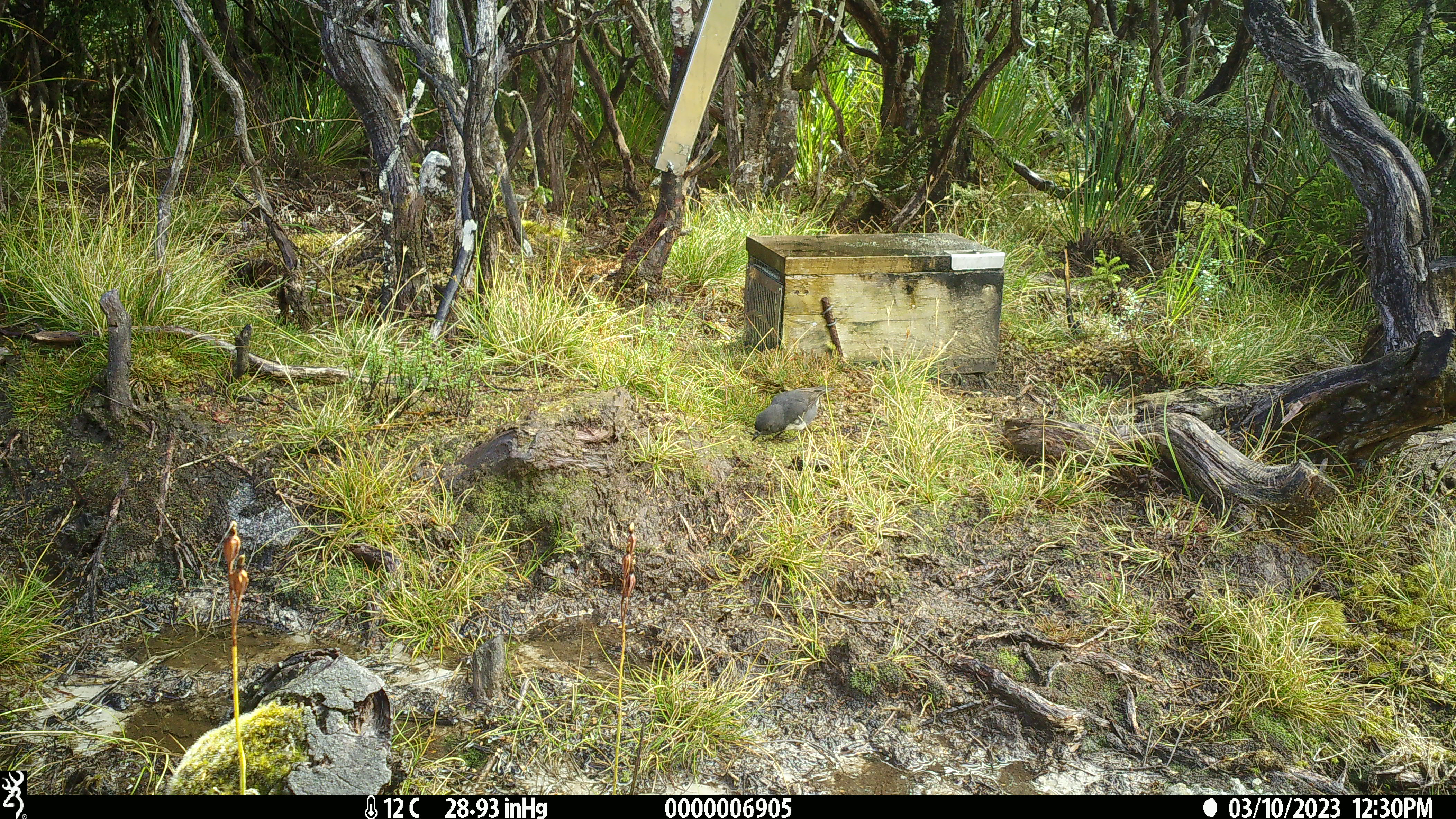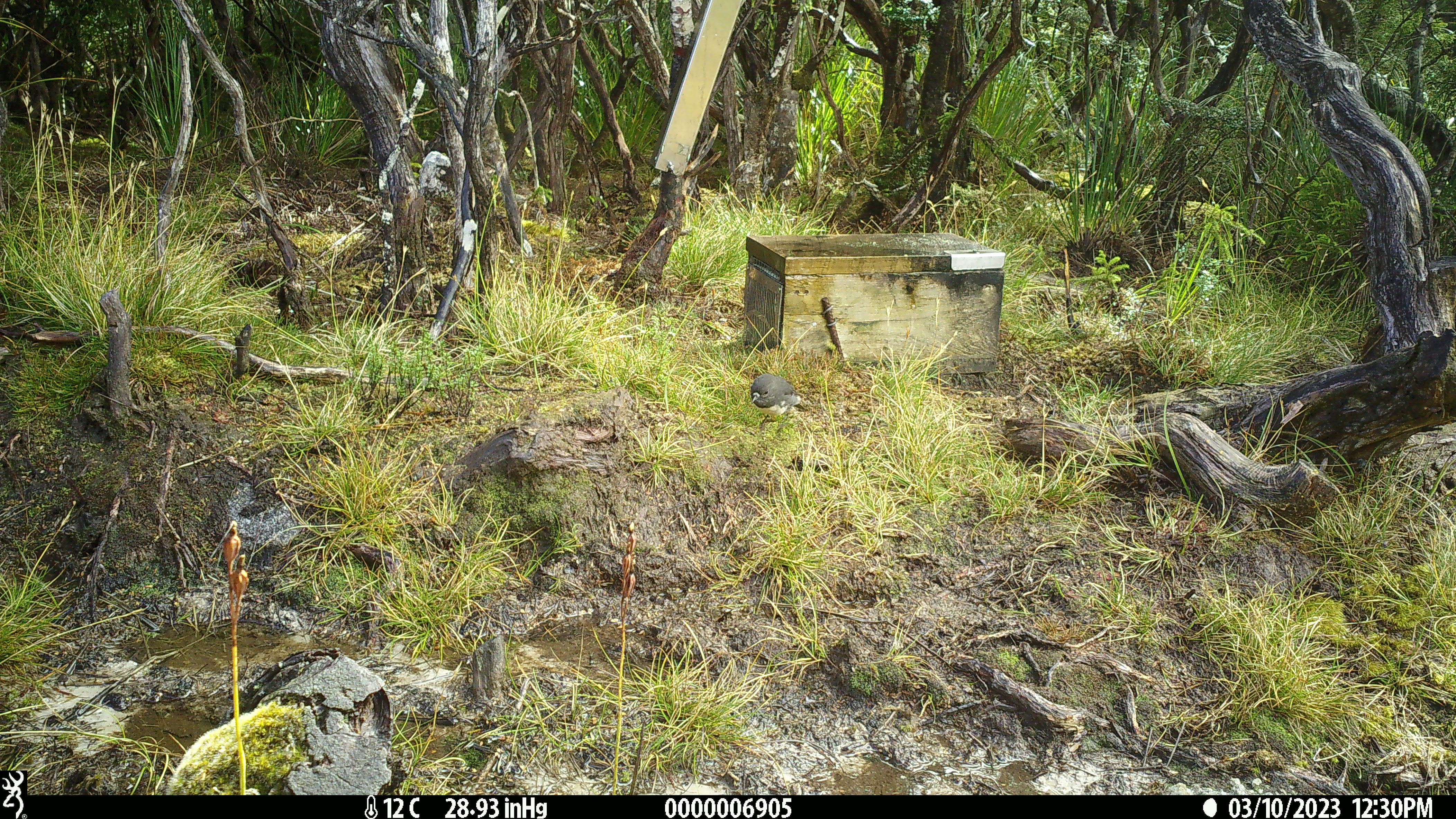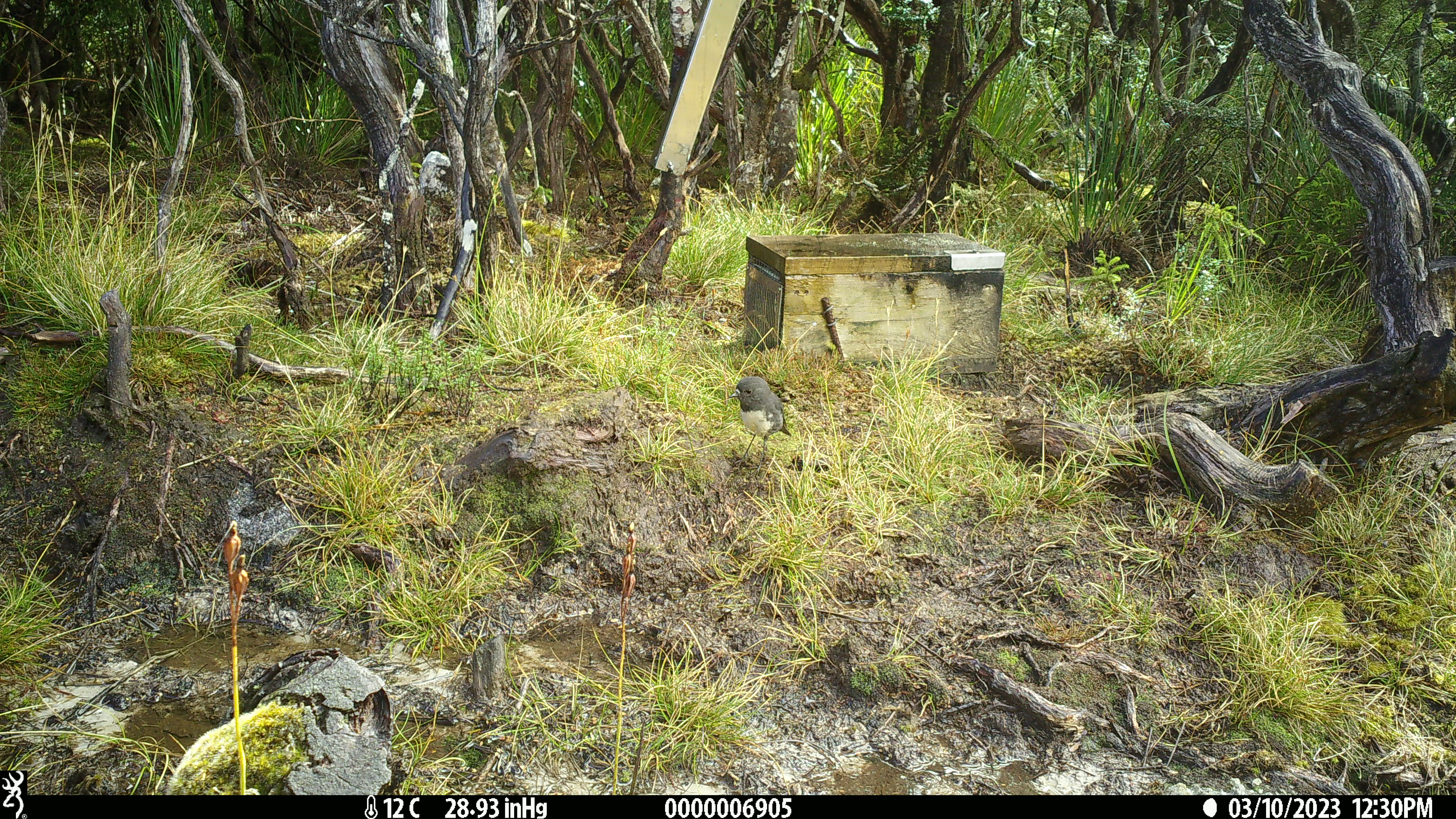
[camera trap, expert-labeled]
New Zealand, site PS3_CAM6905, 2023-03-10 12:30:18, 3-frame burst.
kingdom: Animalia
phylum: Chordata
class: Aves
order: Passeriformes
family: Petroicidae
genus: Petroica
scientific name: Petroica australis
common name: new zealand robin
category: robin